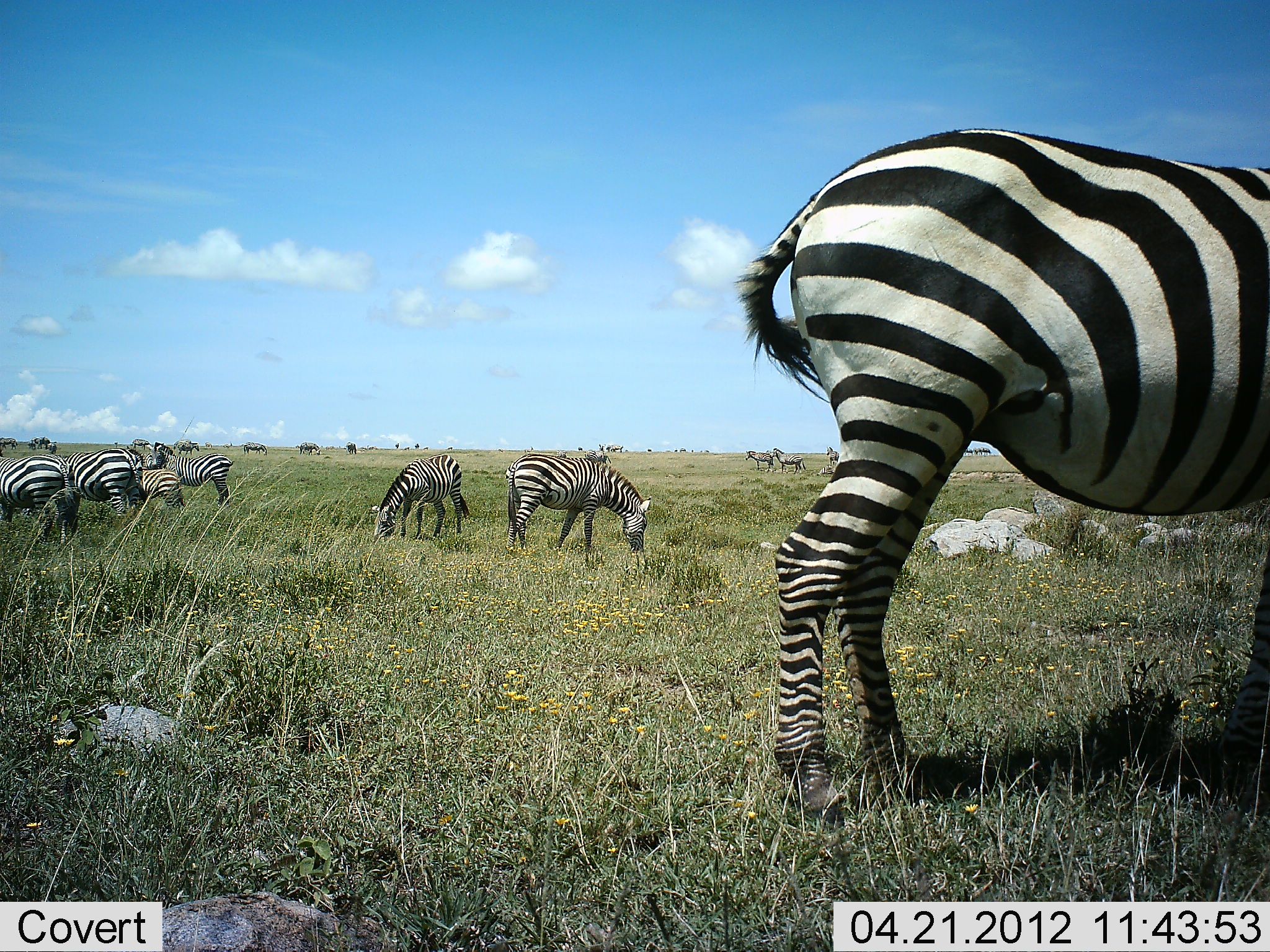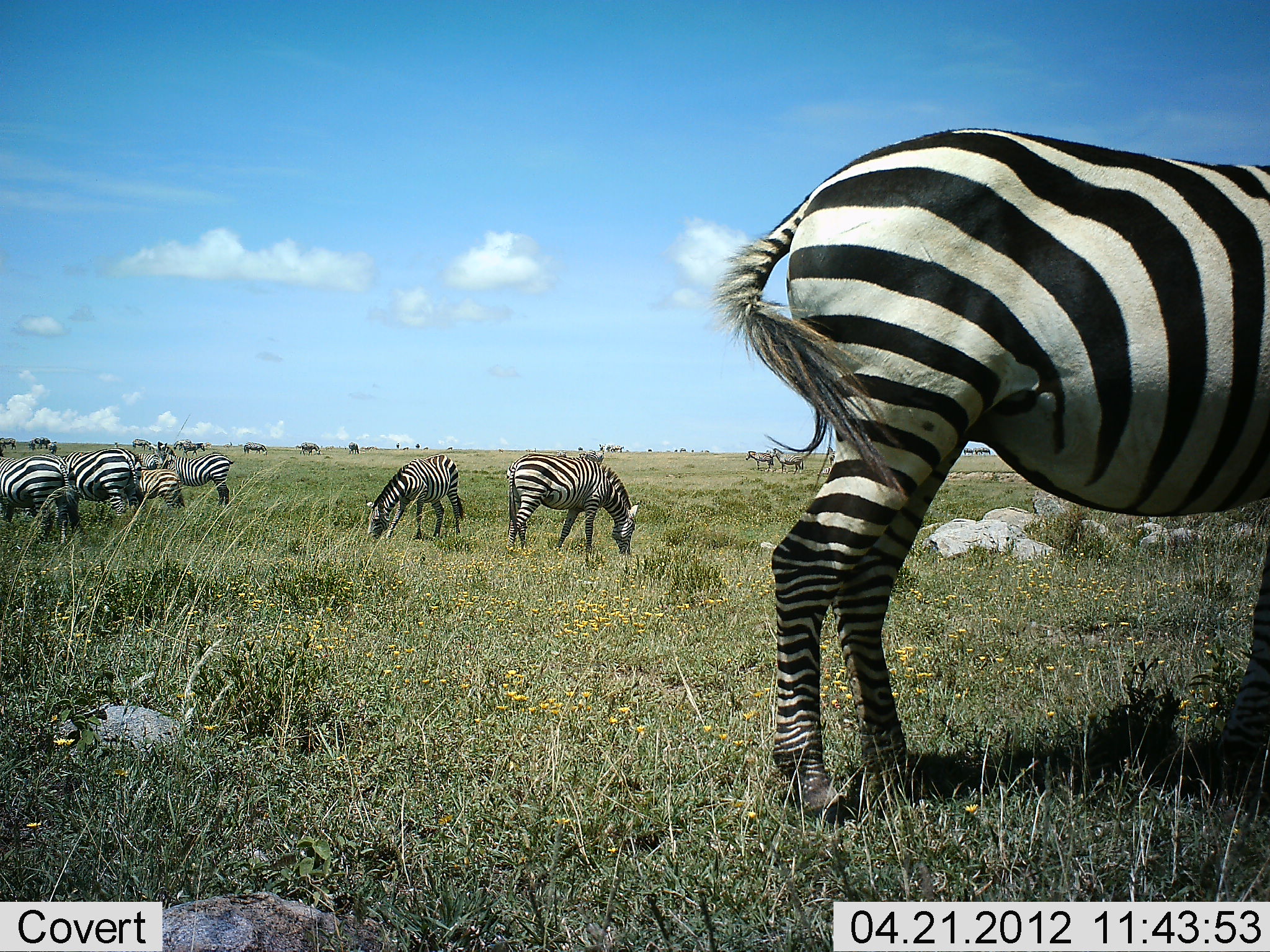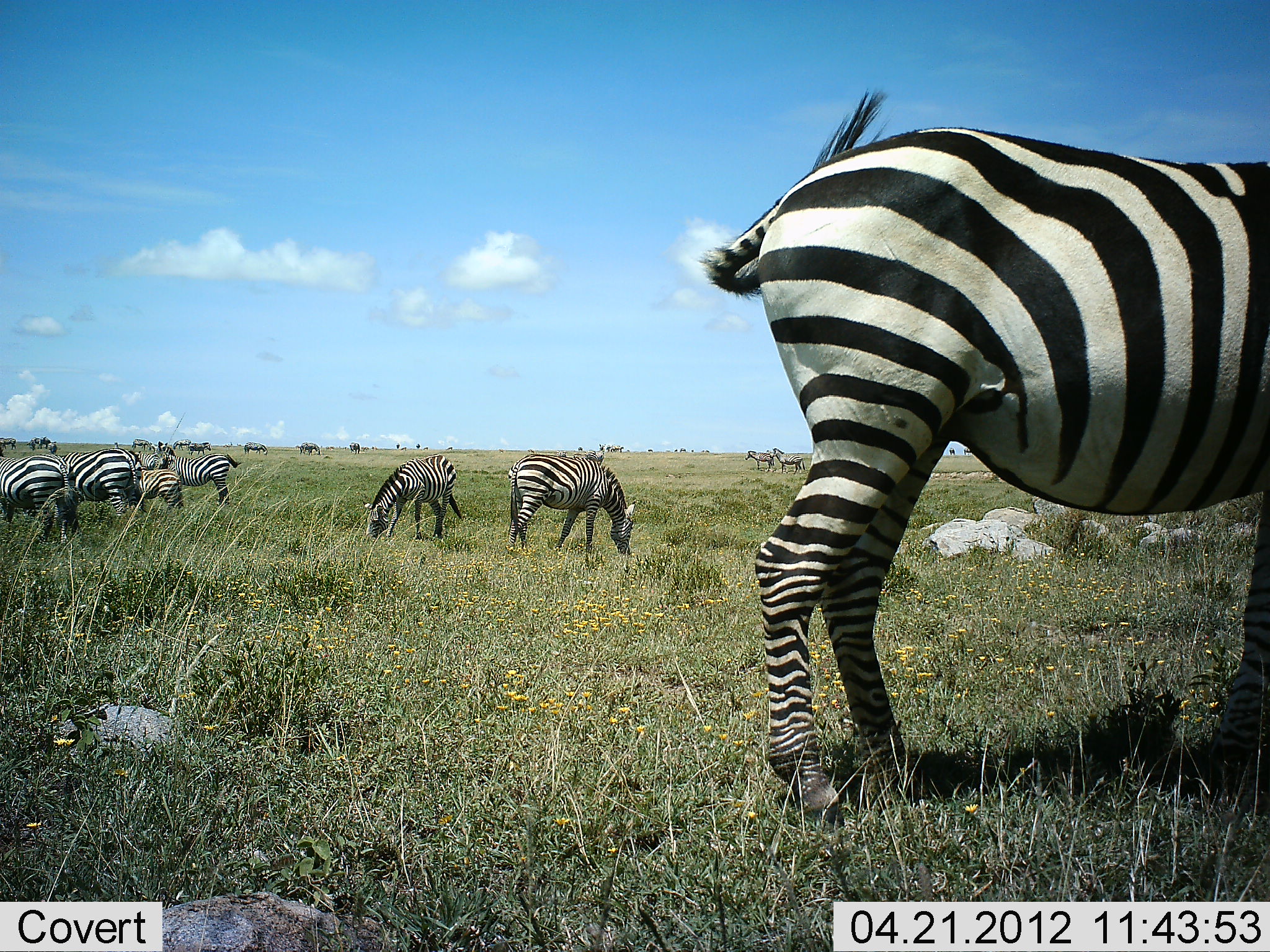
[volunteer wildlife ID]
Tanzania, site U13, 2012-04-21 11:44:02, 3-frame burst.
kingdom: Animalia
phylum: Chordata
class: Mammalia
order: Perissodactyla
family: Equidae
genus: Equus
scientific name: Equus quagga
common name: plains zebra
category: zebra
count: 11-50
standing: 43%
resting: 0%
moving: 14%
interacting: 0%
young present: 36%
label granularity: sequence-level